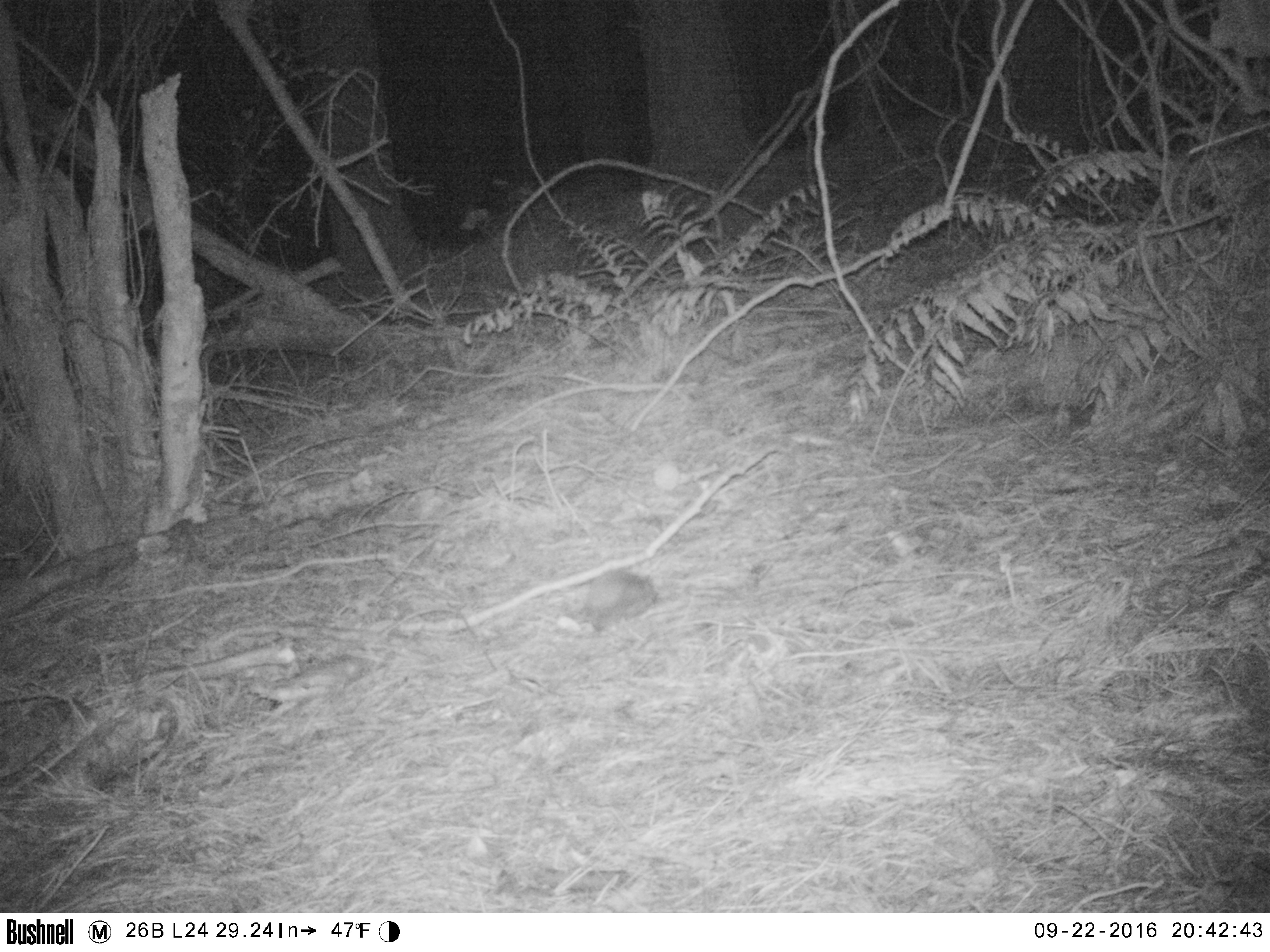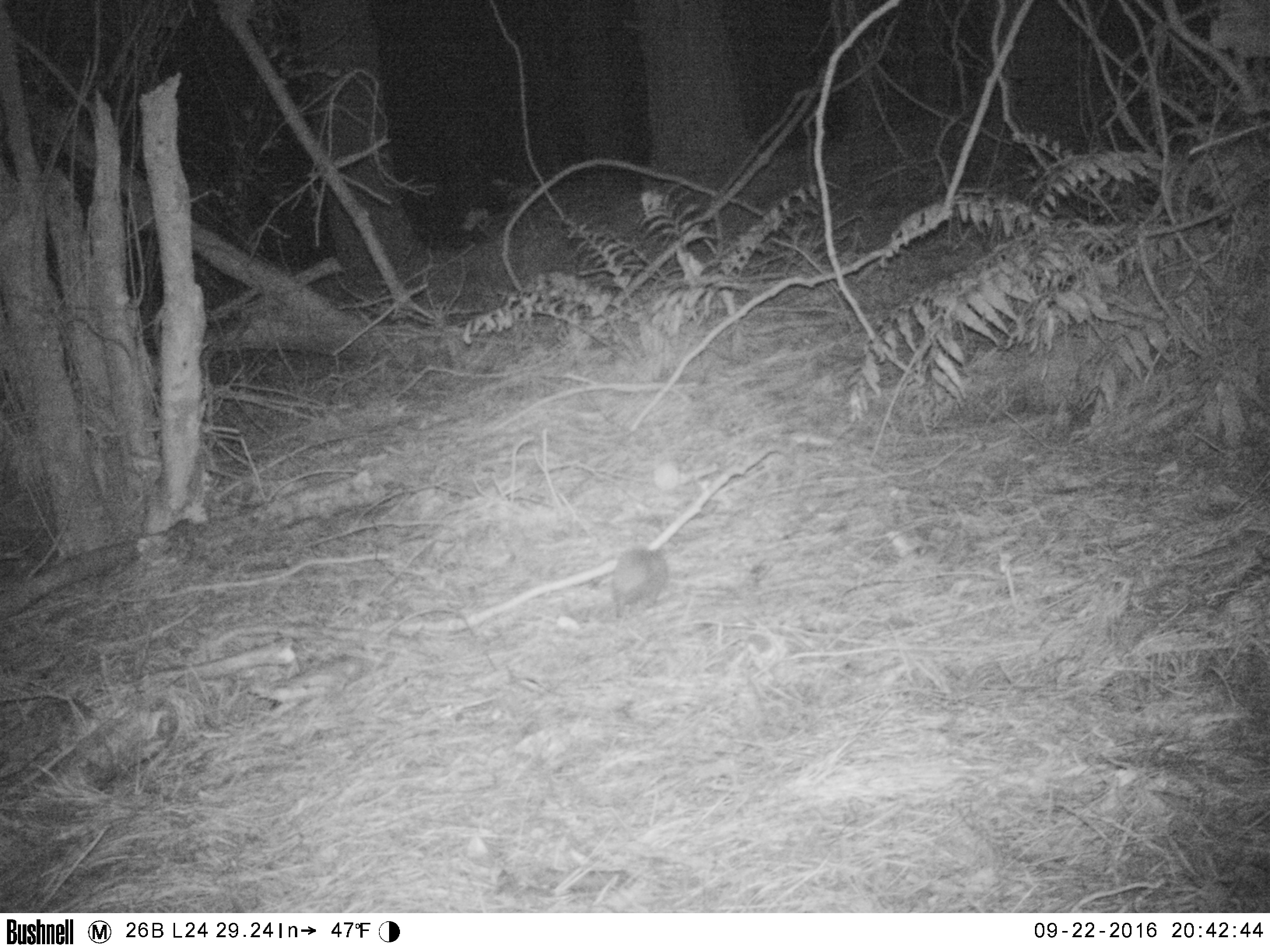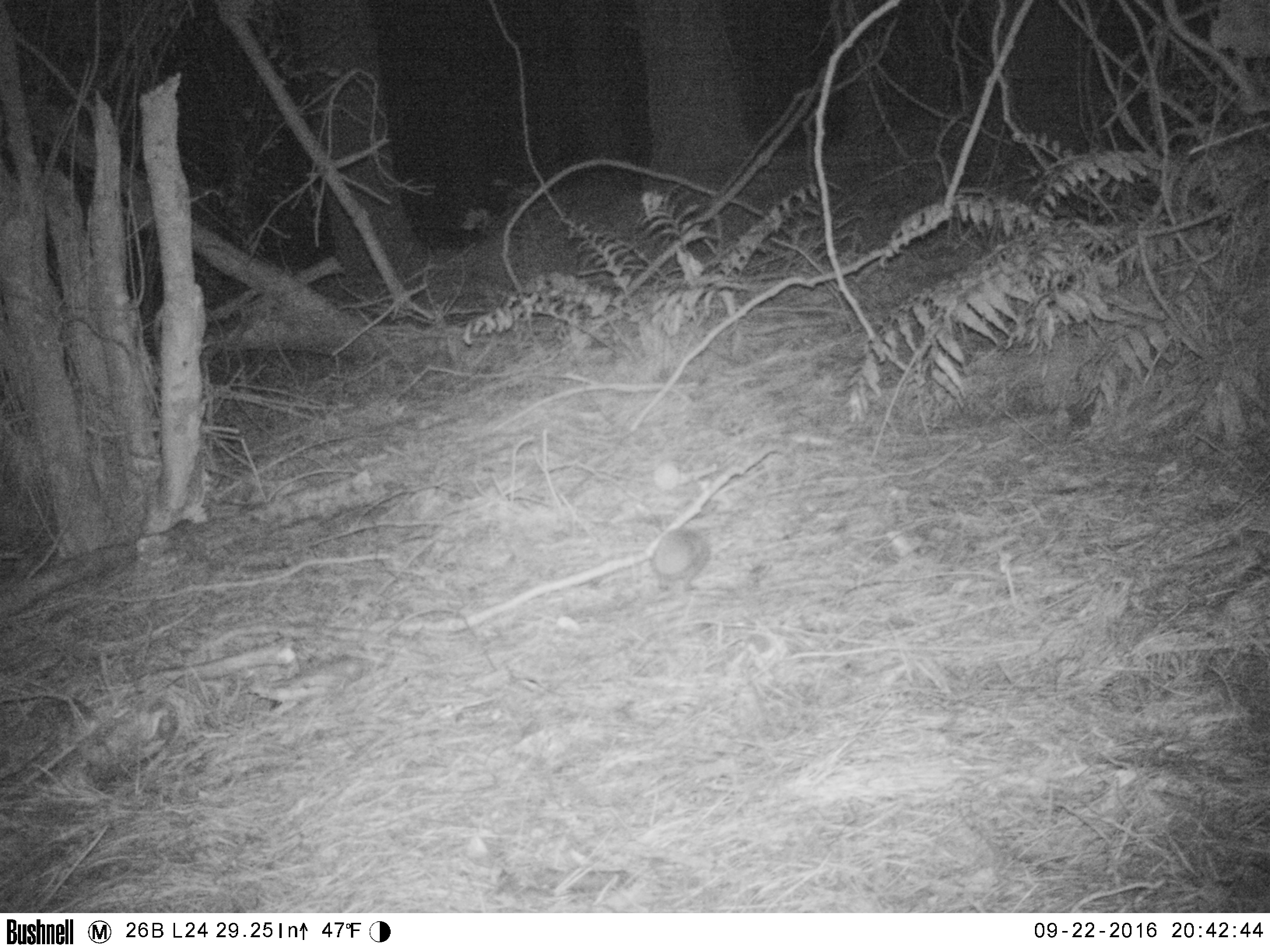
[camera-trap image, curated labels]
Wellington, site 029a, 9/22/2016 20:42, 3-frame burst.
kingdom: Animalia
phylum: Chordata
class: Mammalia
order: Eulipotyphla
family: Erinaceidae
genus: Erinaceus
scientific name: Erinaceus europaeus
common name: hedgehog